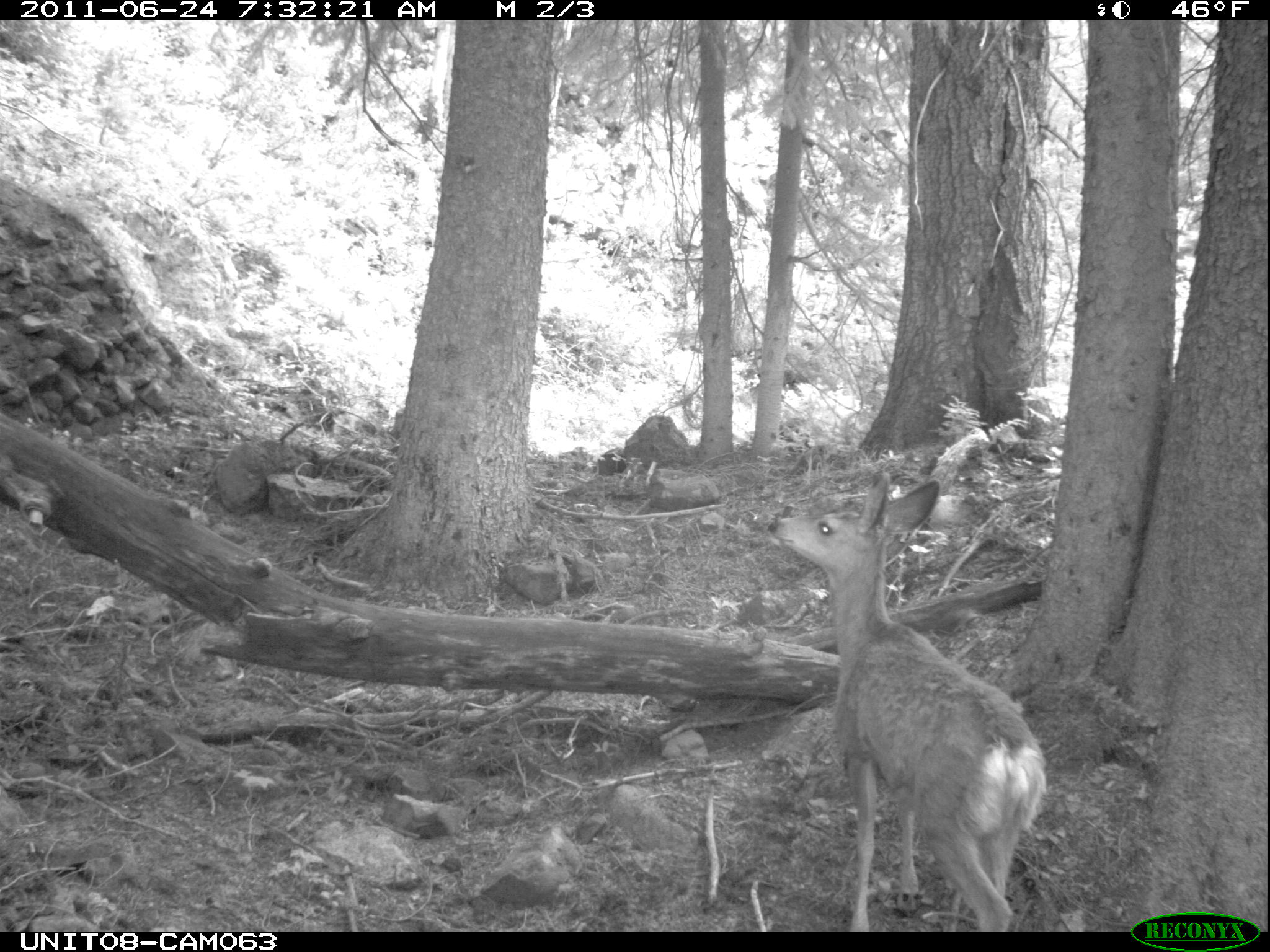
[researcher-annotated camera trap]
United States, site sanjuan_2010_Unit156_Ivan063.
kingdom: Animalia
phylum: Chordata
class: Mammalia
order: Artiodactyla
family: Cervidae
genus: Odocoileus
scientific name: Odocoileus hemionus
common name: mule deer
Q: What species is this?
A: Odocoileus hemionus (mule deer).